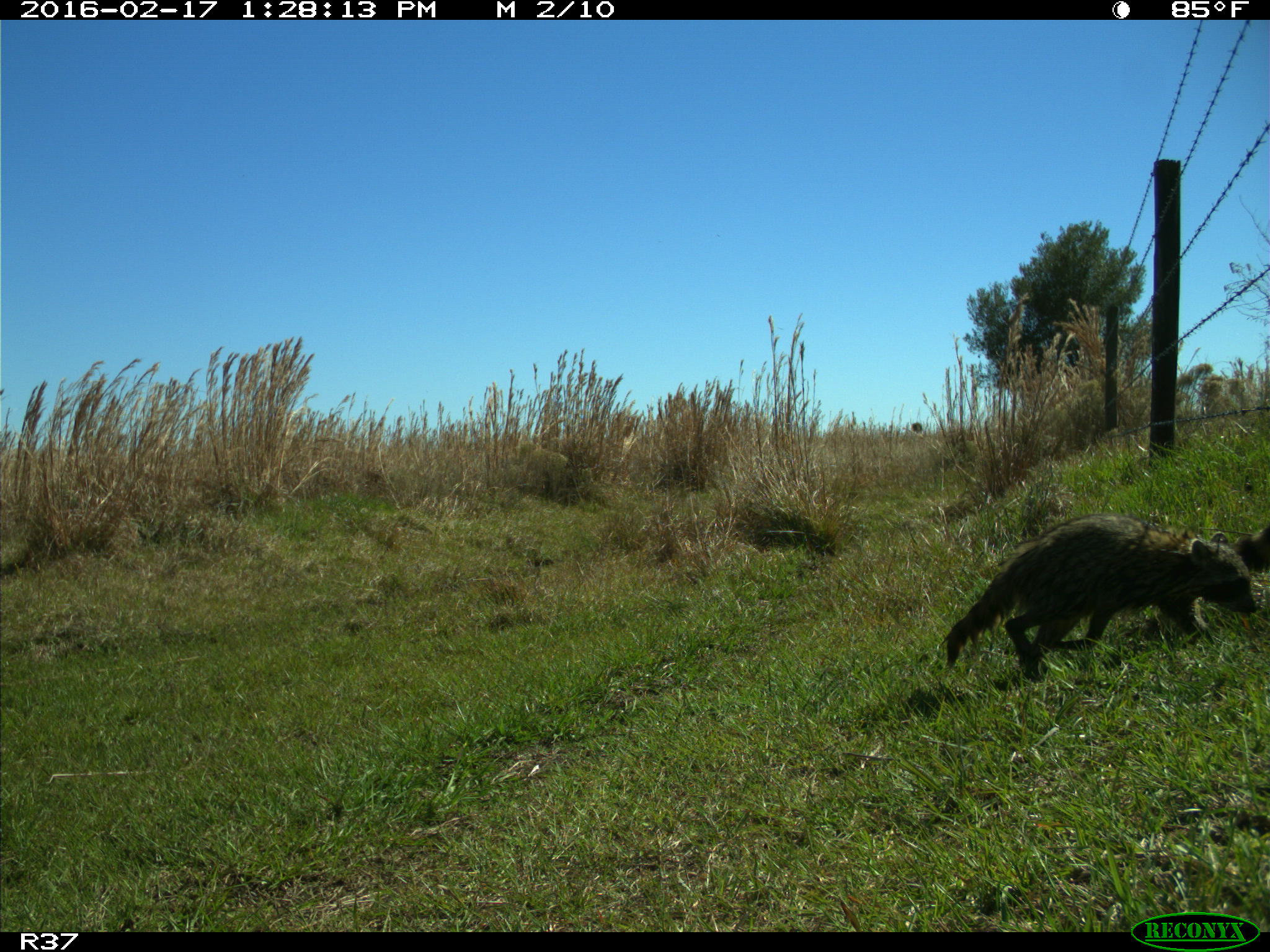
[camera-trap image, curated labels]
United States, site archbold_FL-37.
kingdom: Animalia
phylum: Chordata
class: Mammalia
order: Carnivora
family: Procyonidae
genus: Procyon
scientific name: Procyon lotor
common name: common raccoon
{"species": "Procyon lotor (common raccoon)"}